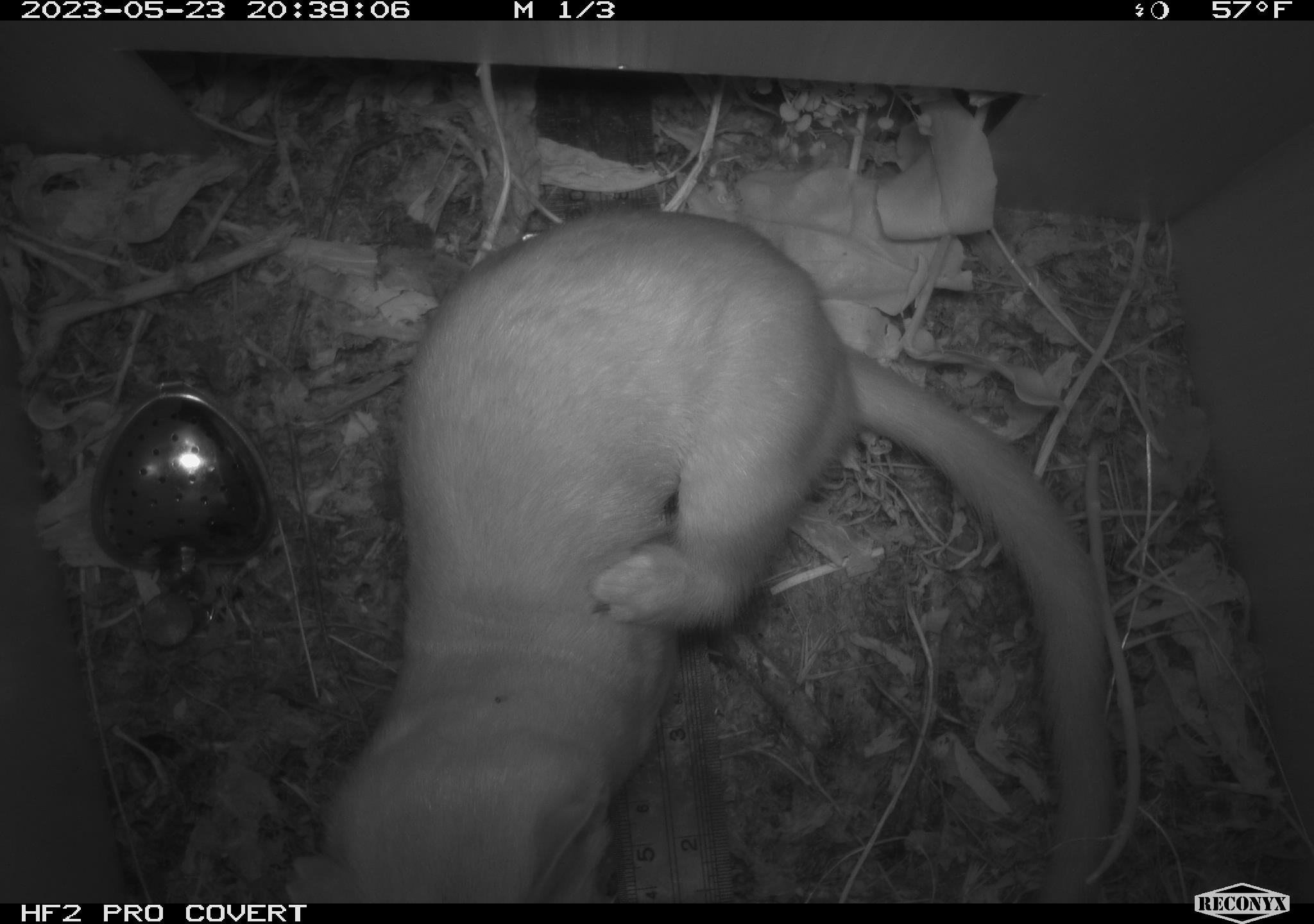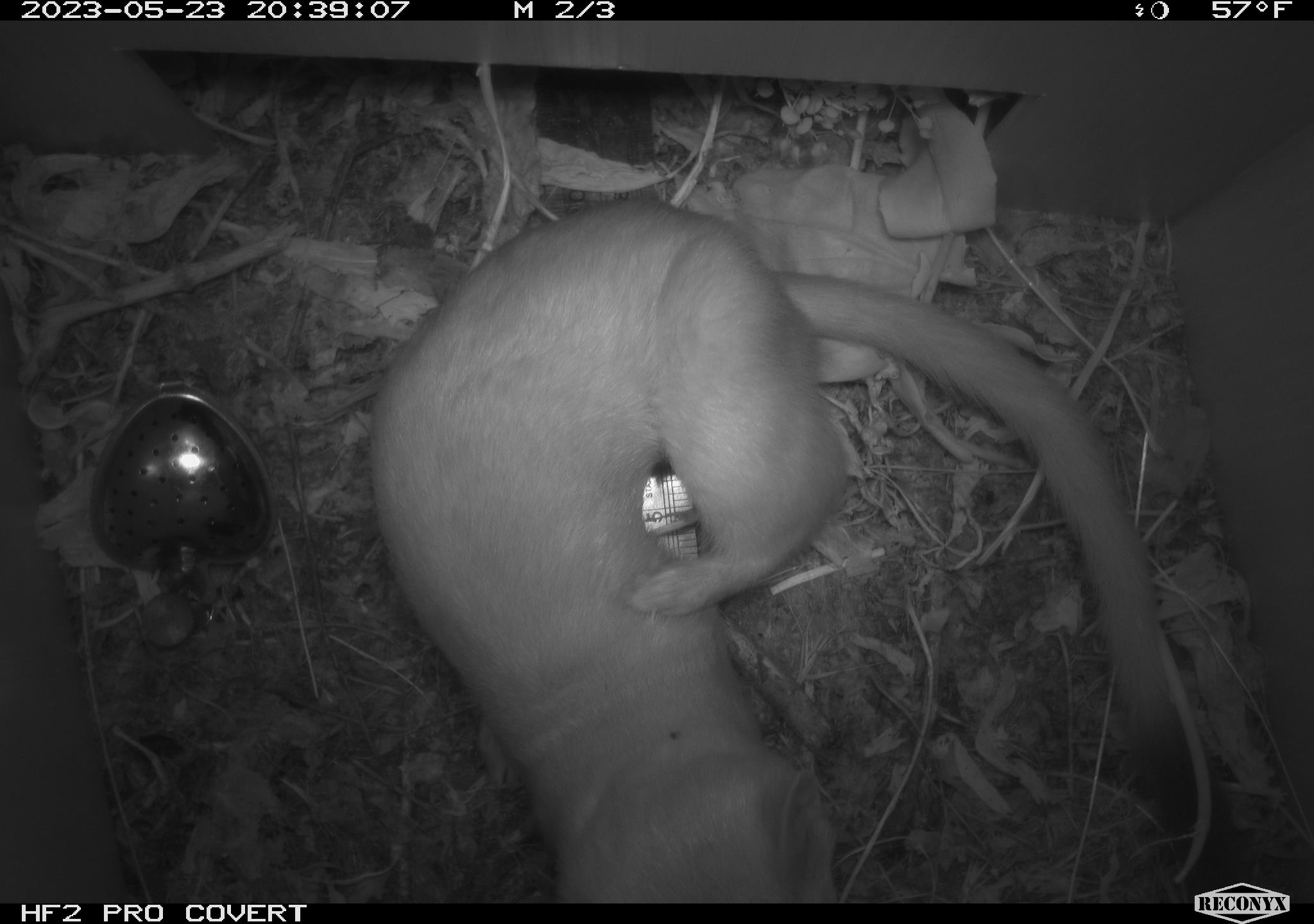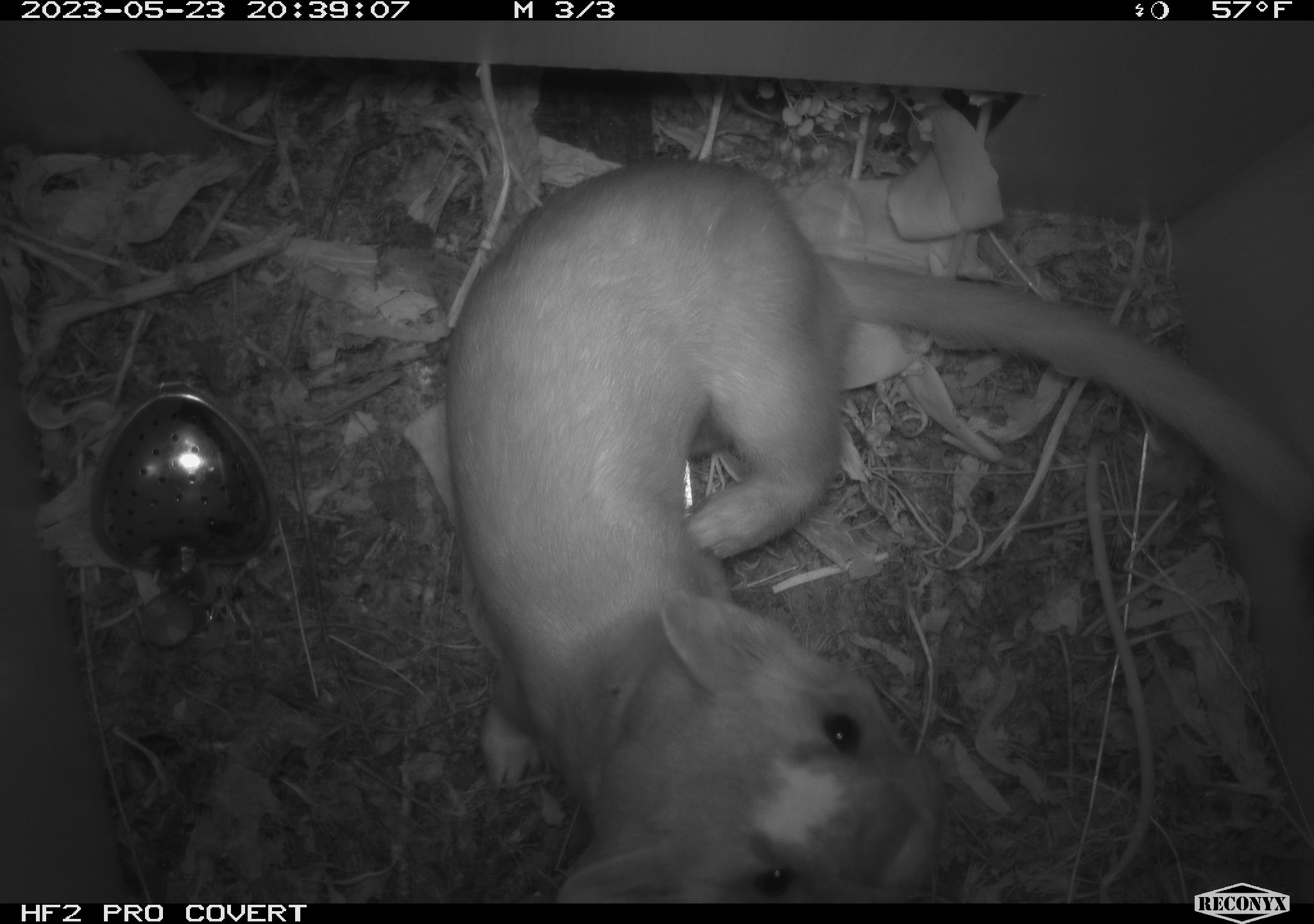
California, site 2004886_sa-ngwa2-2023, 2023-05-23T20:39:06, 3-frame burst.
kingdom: Animalia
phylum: Chordata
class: Mammalia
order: Carnivora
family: Mustelidae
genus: Neogale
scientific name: Neogale frenata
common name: long-tailed weasel